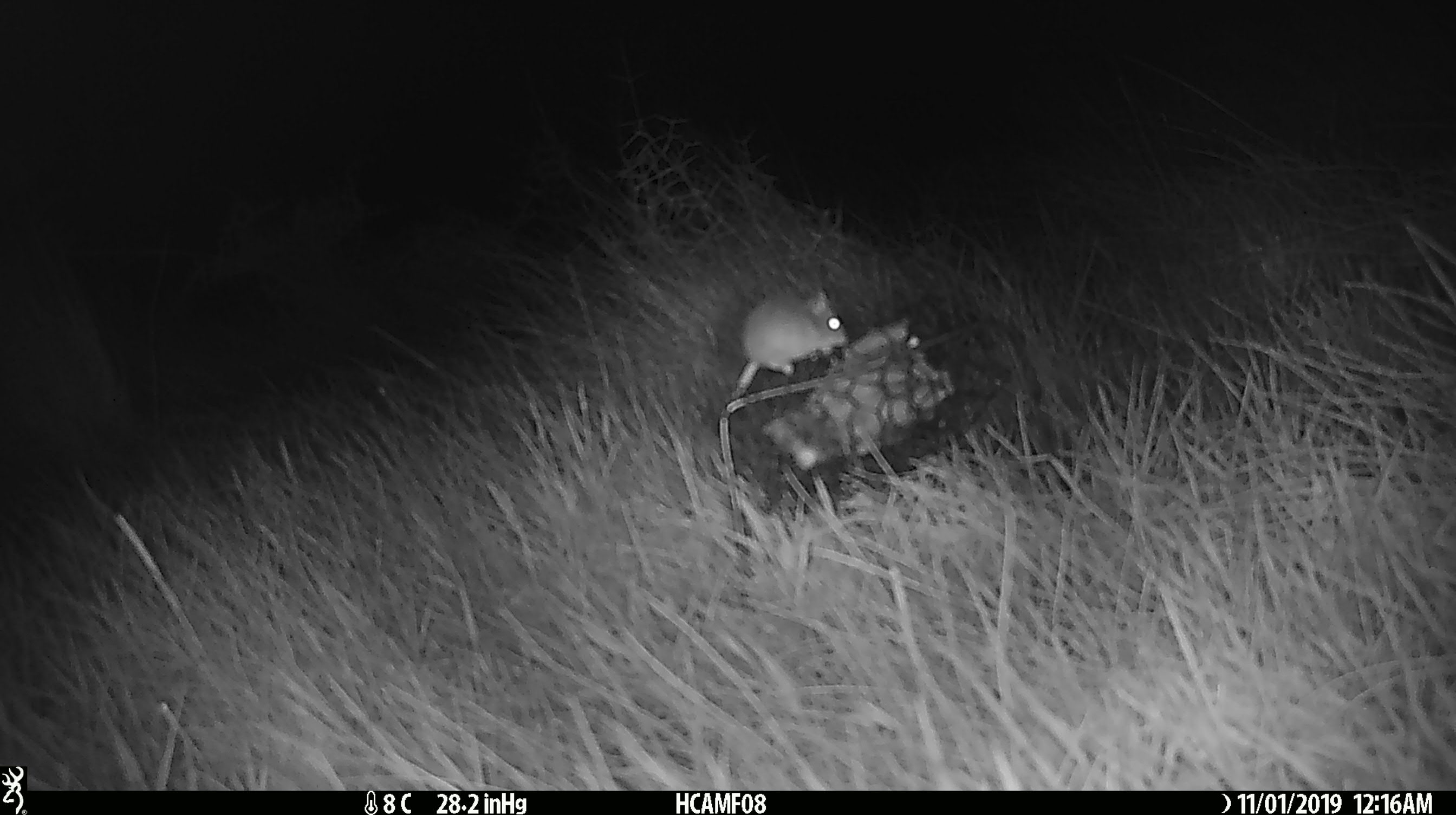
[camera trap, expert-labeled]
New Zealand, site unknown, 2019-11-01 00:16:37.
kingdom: Animalia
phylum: Chordata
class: Mammalia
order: Rodentia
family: Muridae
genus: Mus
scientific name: Mus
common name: mouse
Mouse (Mus).